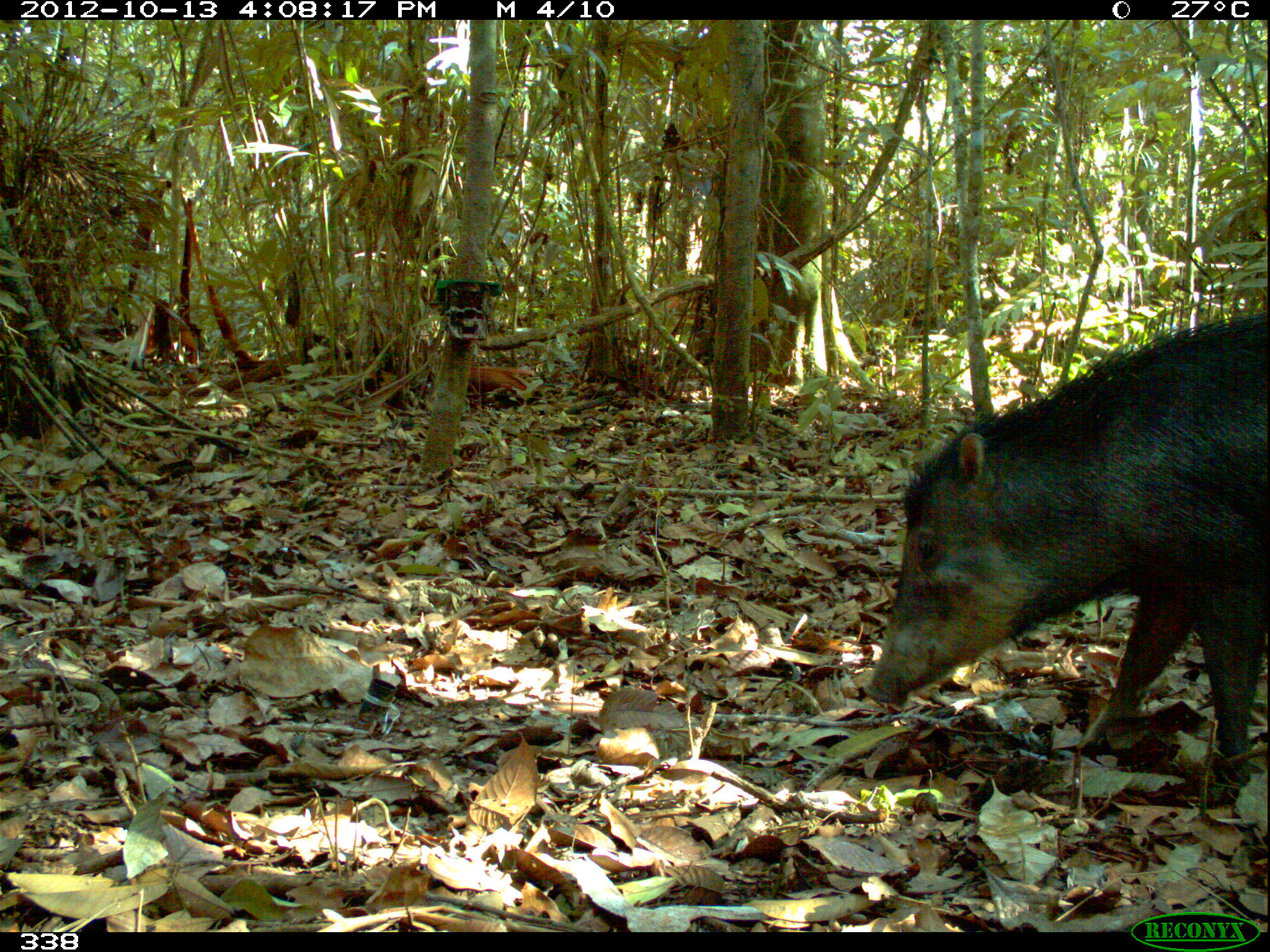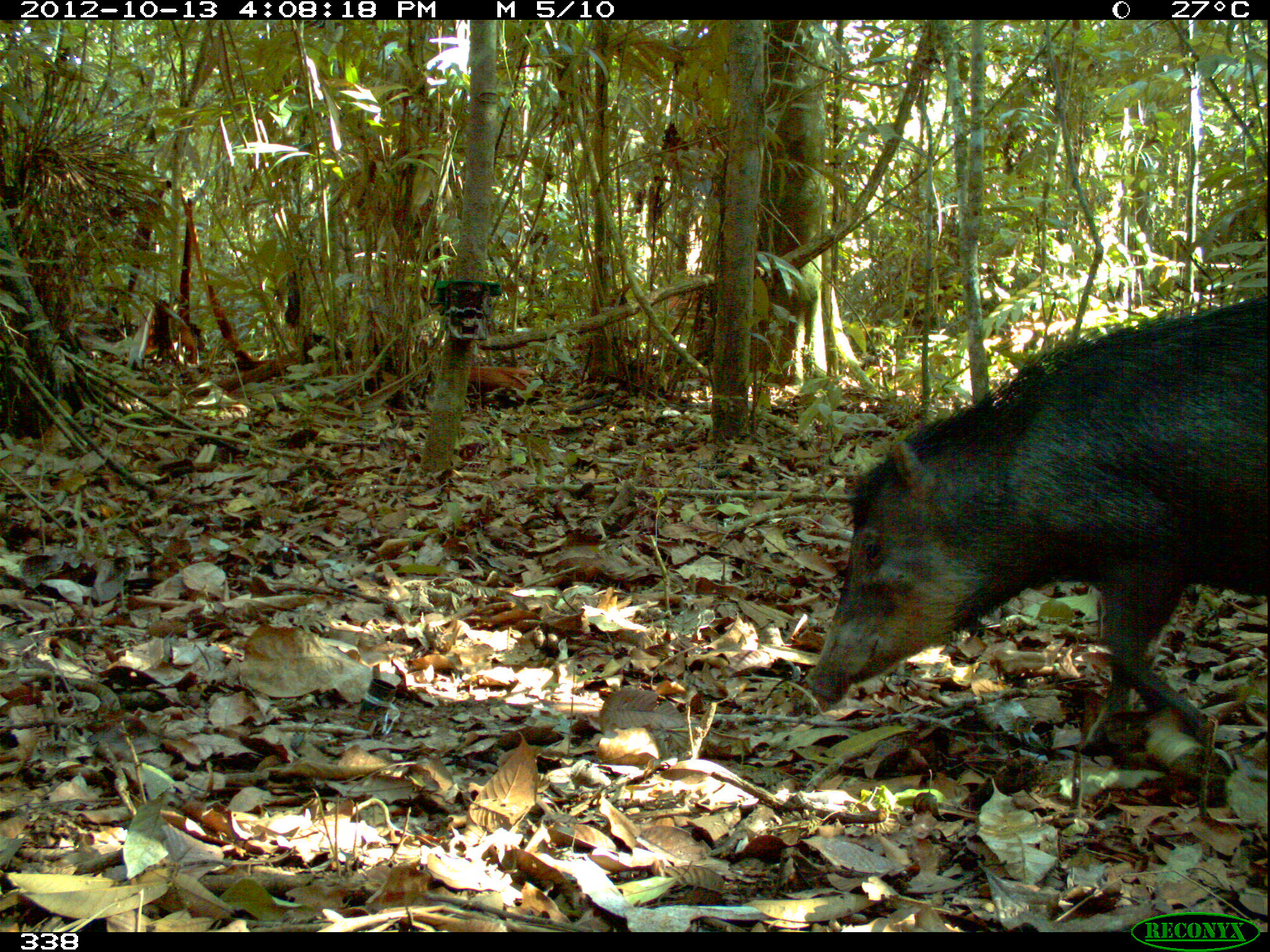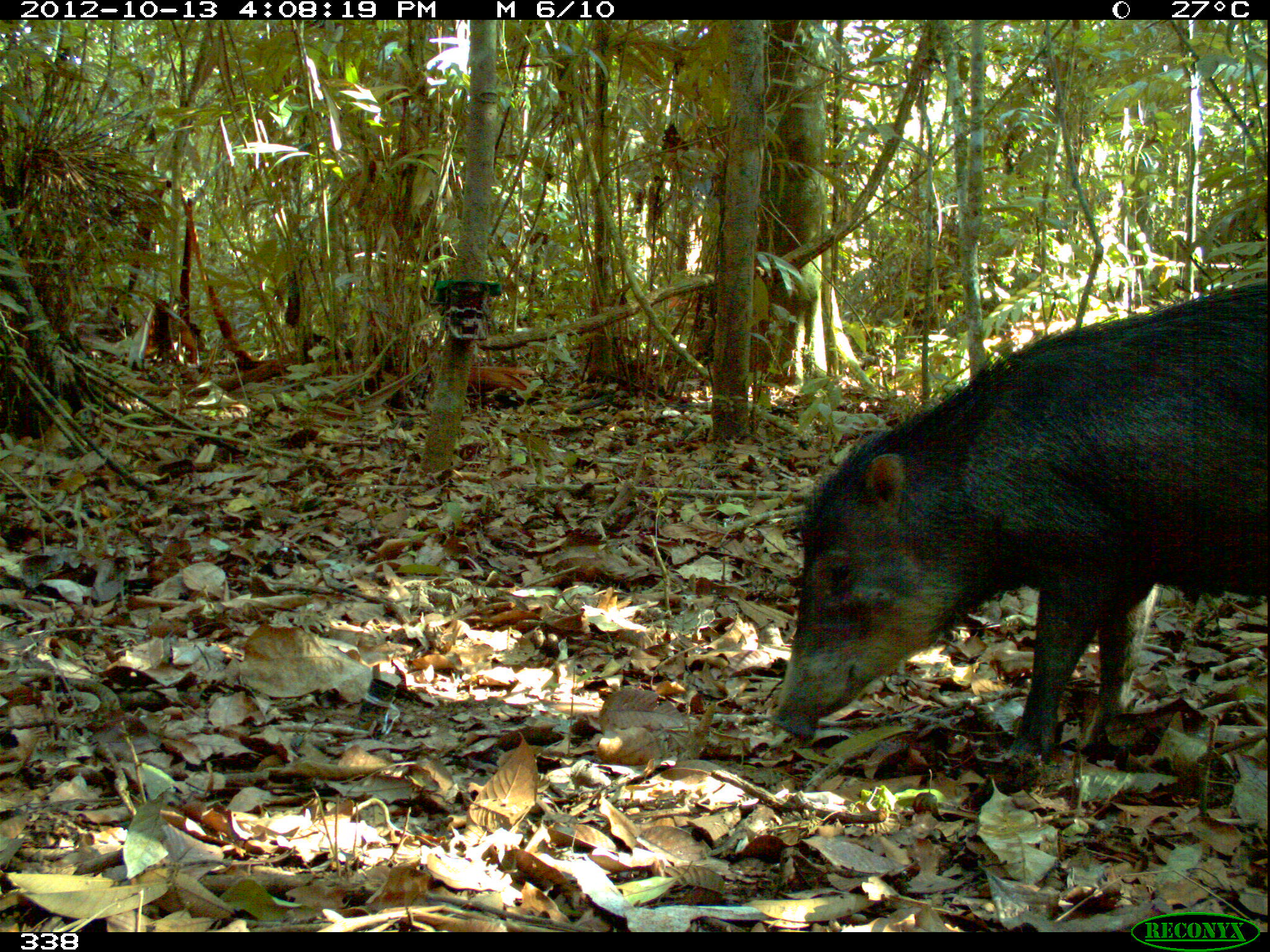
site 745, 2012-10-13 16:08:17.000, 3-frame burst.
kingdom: Animalia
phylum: Chordata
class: Mammalia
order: Artiodactyla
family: Tayassuidae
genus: Tayassu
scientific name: Tayassu pecari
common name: white-lipped peccary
Tayassu pecari (white-lipped peccary).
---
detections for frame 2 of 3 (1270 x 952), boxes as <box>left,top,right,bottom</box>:
tayassu pecari: <box>803,283,1270,763</box>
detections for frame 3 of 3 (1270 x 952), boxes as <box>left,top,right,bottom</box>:
tayassu pecari: <box>764,276,1270,771</box>